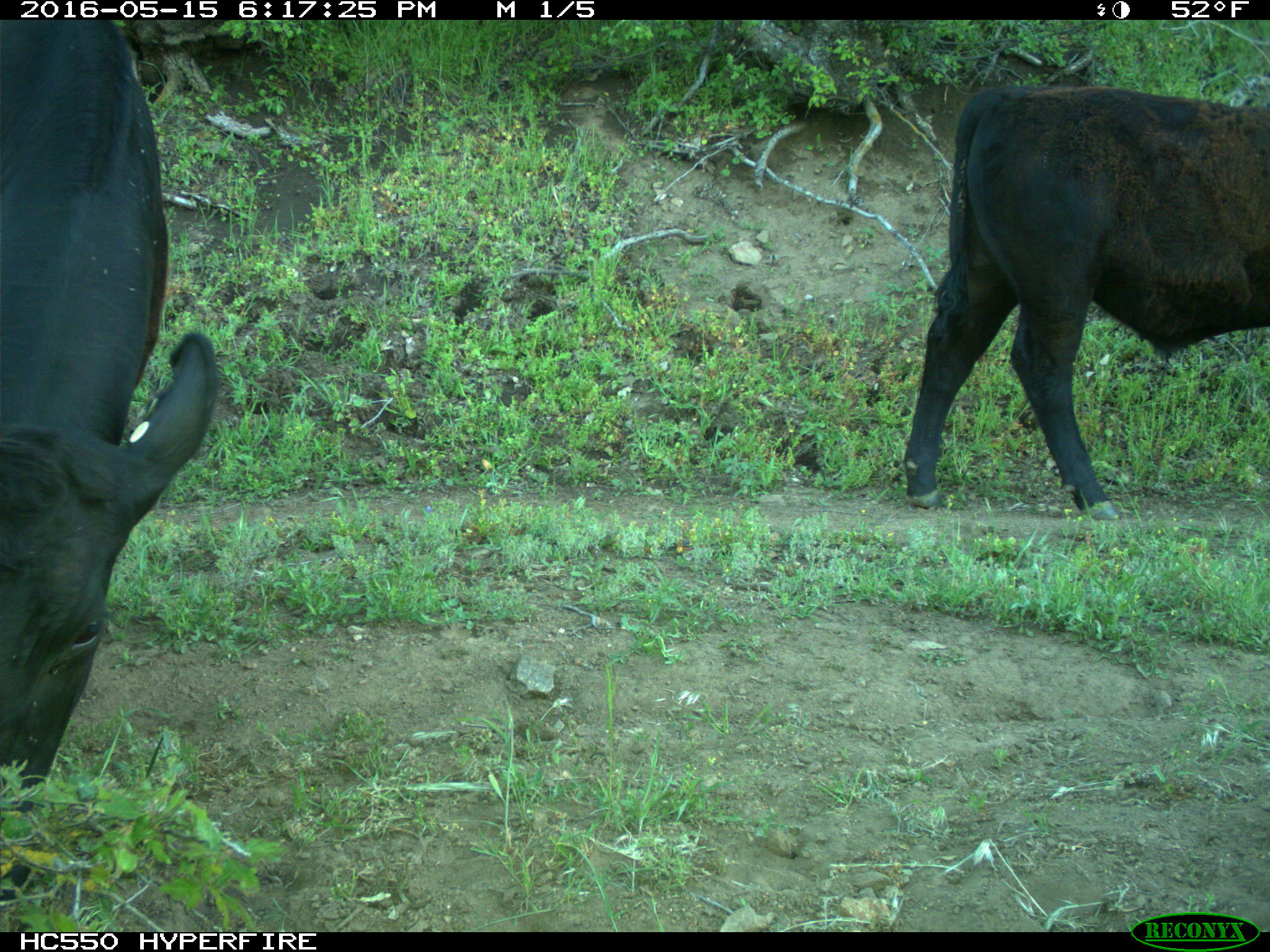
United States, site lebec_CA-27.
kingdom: Animalia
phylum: Chordata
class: Mammalia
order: Artiodactyla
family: Bovidae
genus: Bos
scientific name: Bos taurus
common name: domestic cow